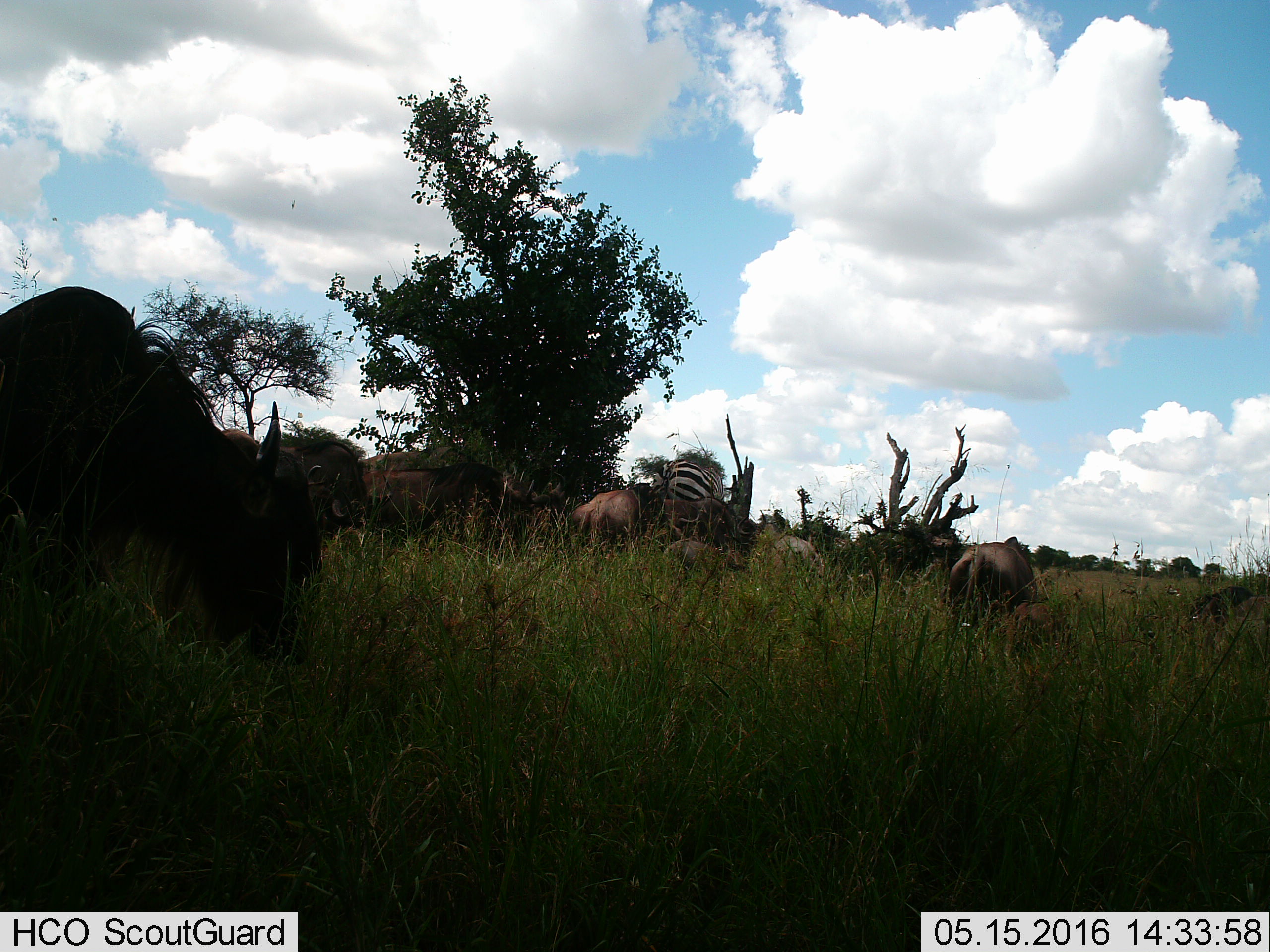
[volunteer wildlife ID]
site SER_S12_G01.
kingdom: Animalia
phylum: Chordata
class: Mammalia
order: Artiodactyla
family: Bovidae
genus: Connochaetes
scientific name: Connochaetes taurinus taurinus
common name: blue wildebeest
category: wildebeestblue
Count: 11-50.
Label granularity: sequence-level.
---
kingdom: Animalia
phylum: Chordata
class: Mammalia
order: Perissodactyla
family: Equidae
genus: Equus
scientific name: Equus quagga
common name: plains zebra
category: zebraplains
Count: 1.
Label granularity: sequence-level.